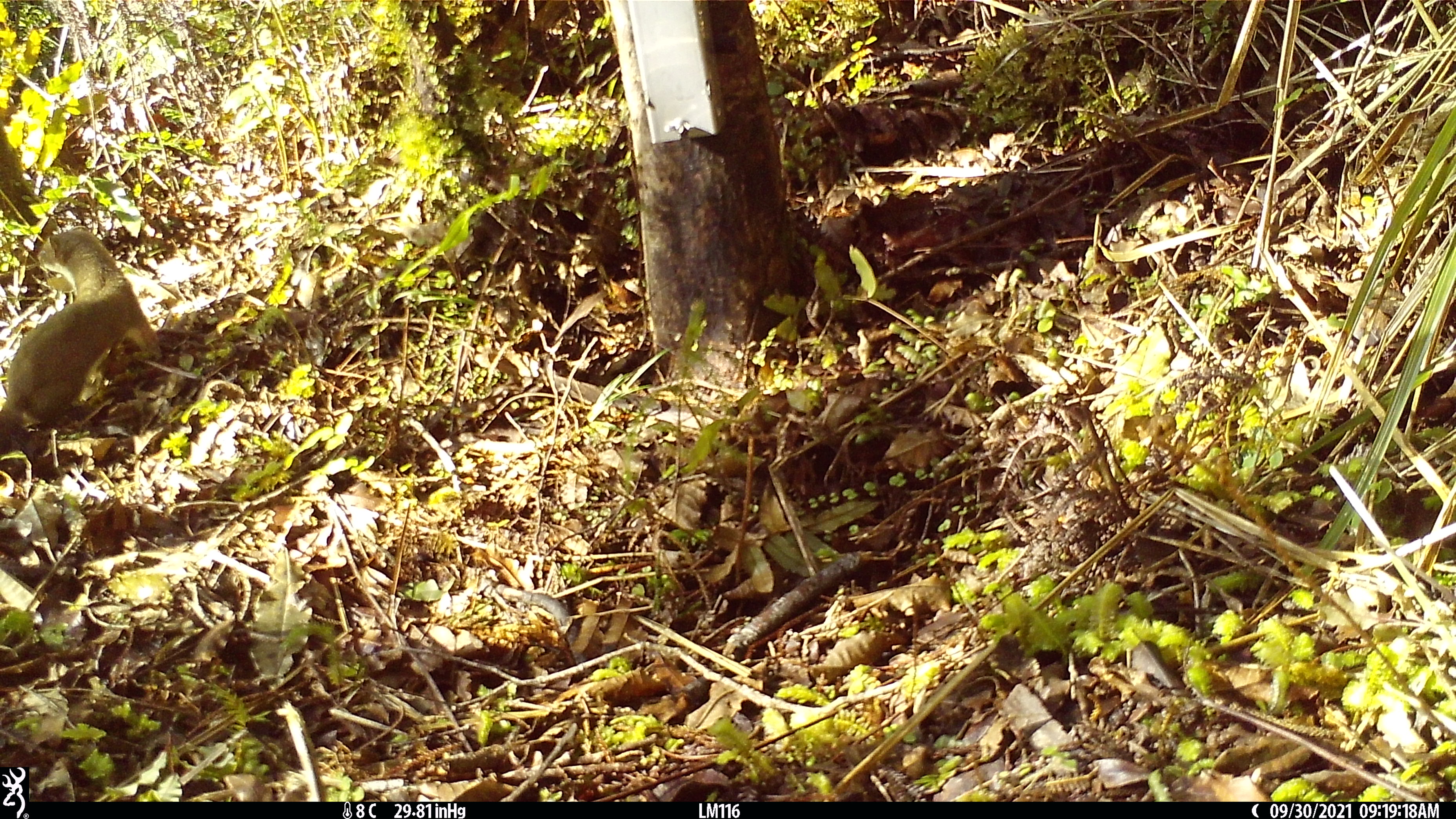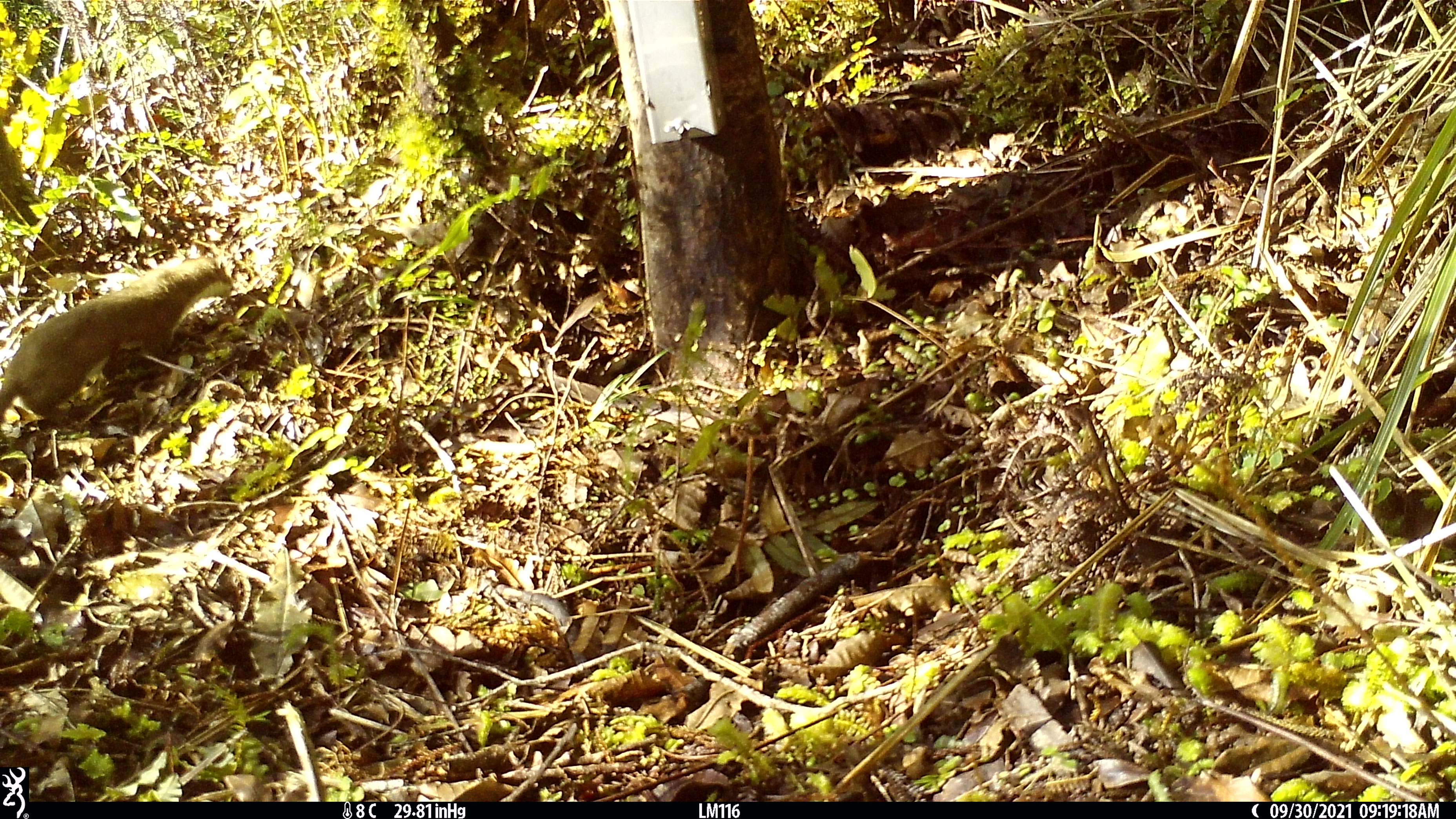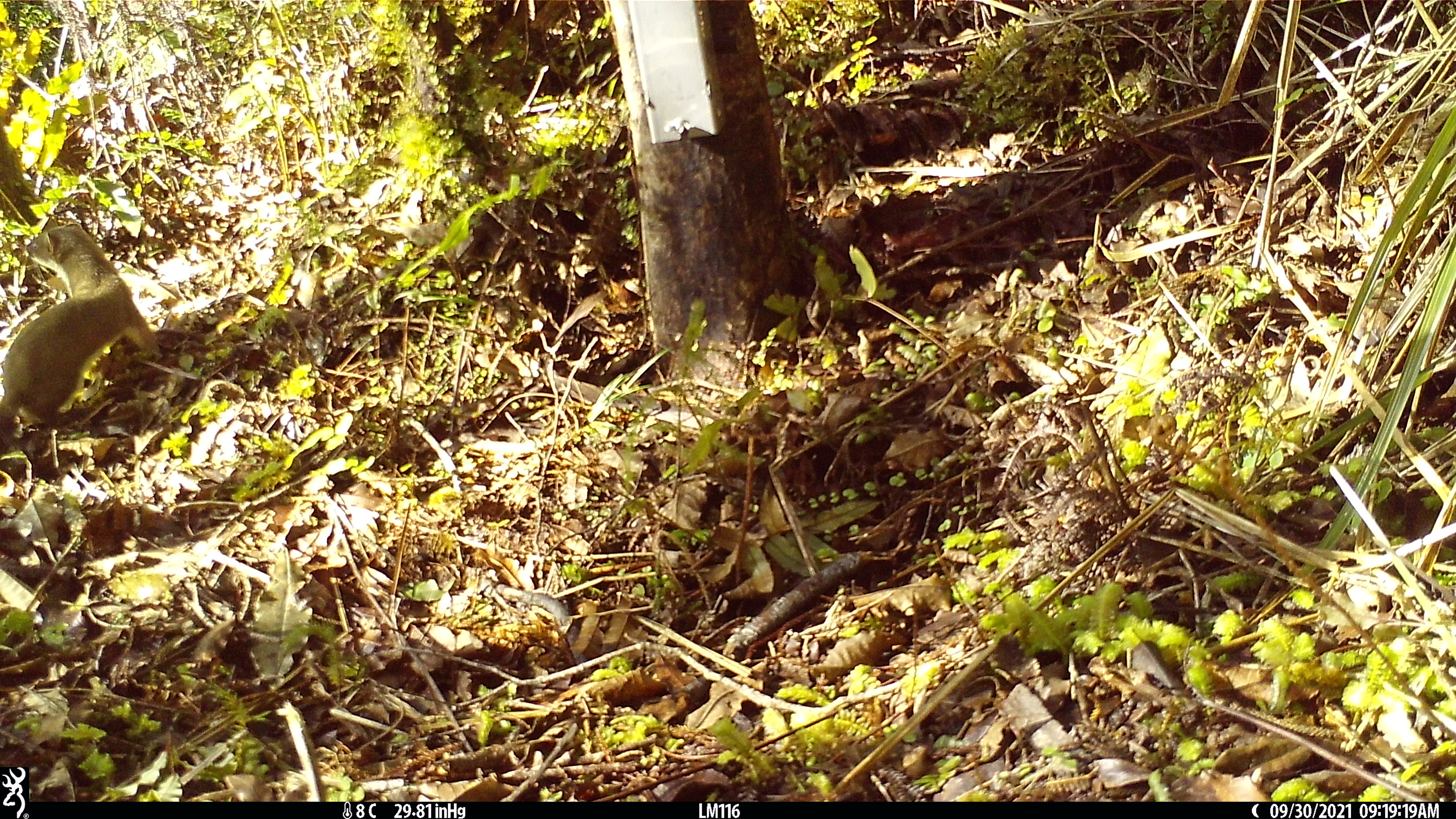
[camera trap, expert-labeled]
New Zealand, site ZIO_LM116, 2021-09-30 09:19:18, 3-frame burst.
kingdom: Animalia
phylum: Chordata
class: Mammalia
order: Carnivora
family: Mustelidae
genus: Mustela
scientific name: Mustela erminea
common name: stoat